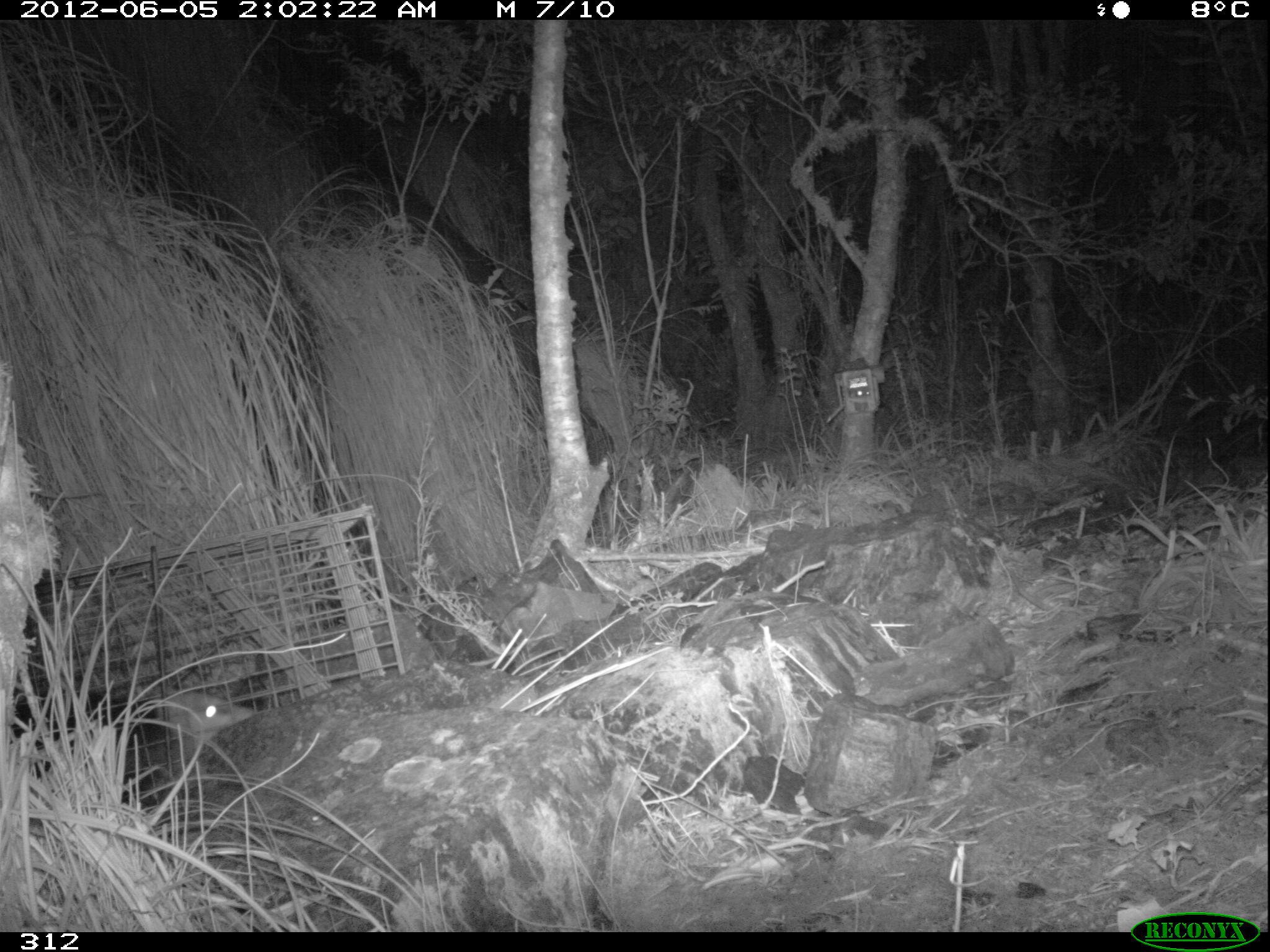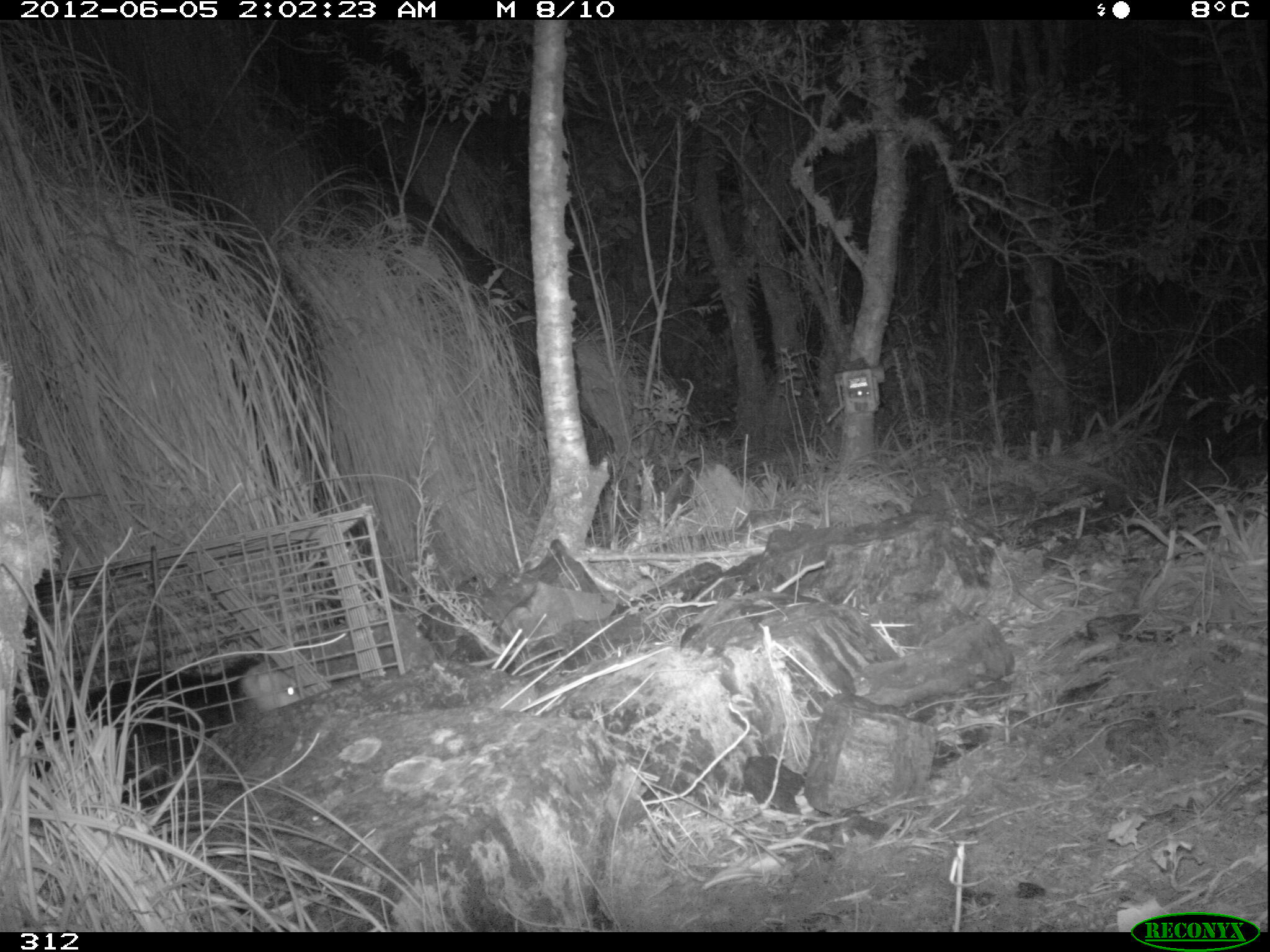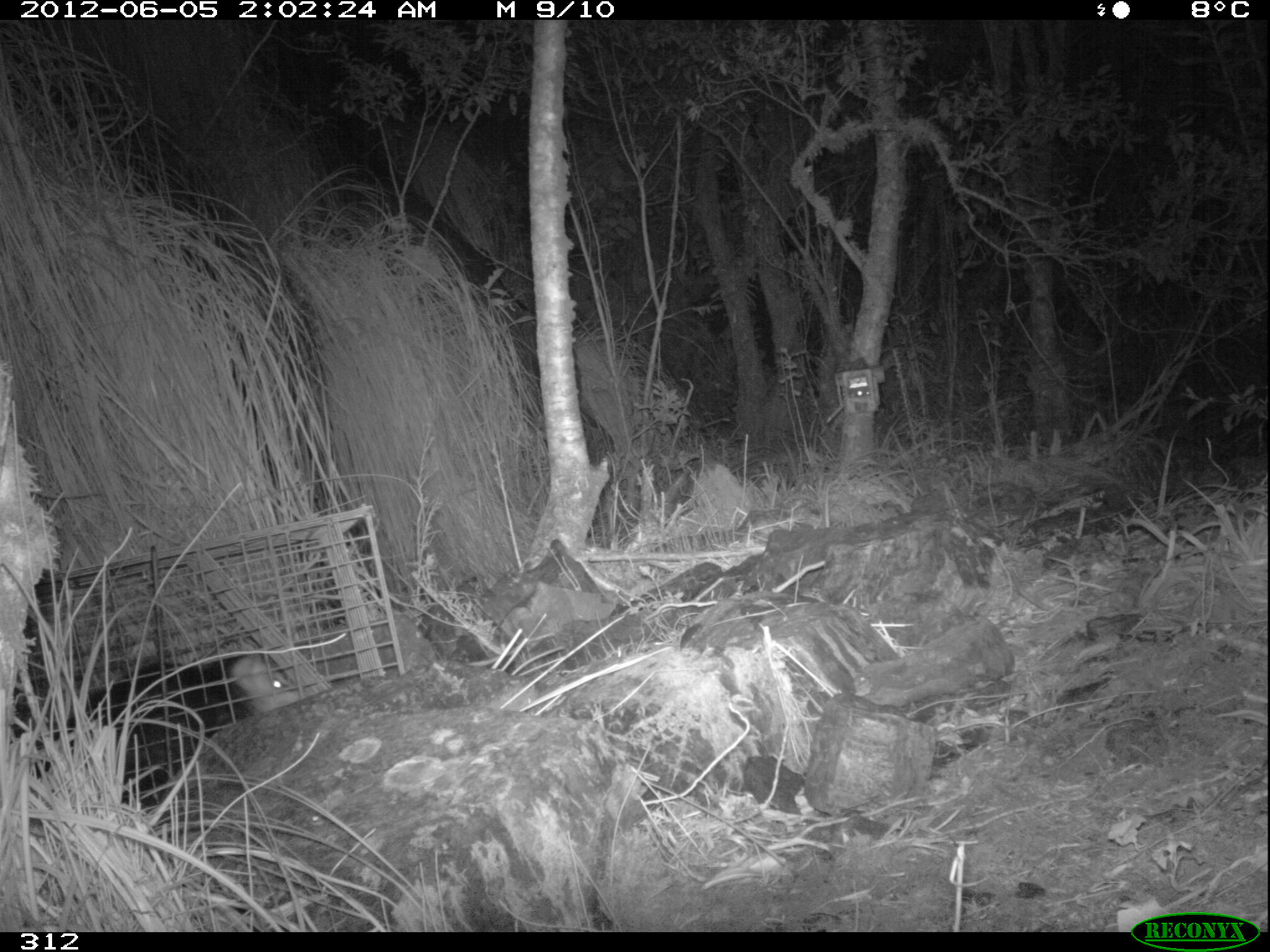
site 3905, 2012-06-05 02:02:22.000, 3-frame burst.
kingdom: Animalia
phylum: Chordata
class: Mammalia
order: Didelphimorphia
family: Didelphidae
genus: Didelphis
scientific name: Didelphis pernigra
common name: andean white-eared opossum